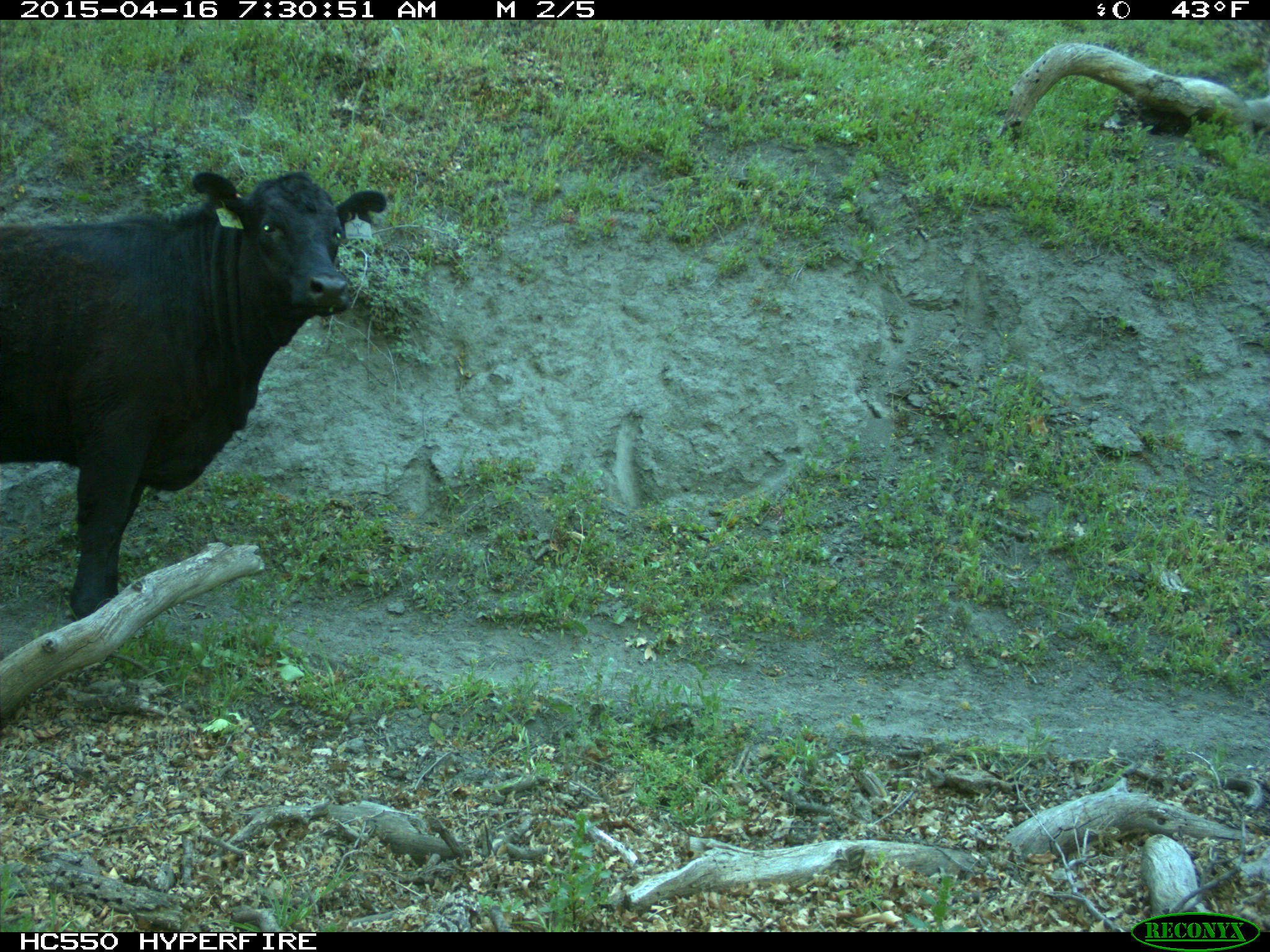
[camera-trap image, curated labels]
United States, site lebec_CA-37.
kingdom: Animalia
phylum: Chordata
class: Mammalia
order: Artiodactyla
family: Bovidae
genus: Bos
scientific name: Bos taurus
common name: domestic cow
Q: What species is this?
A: Bos taurus (domestic cow).